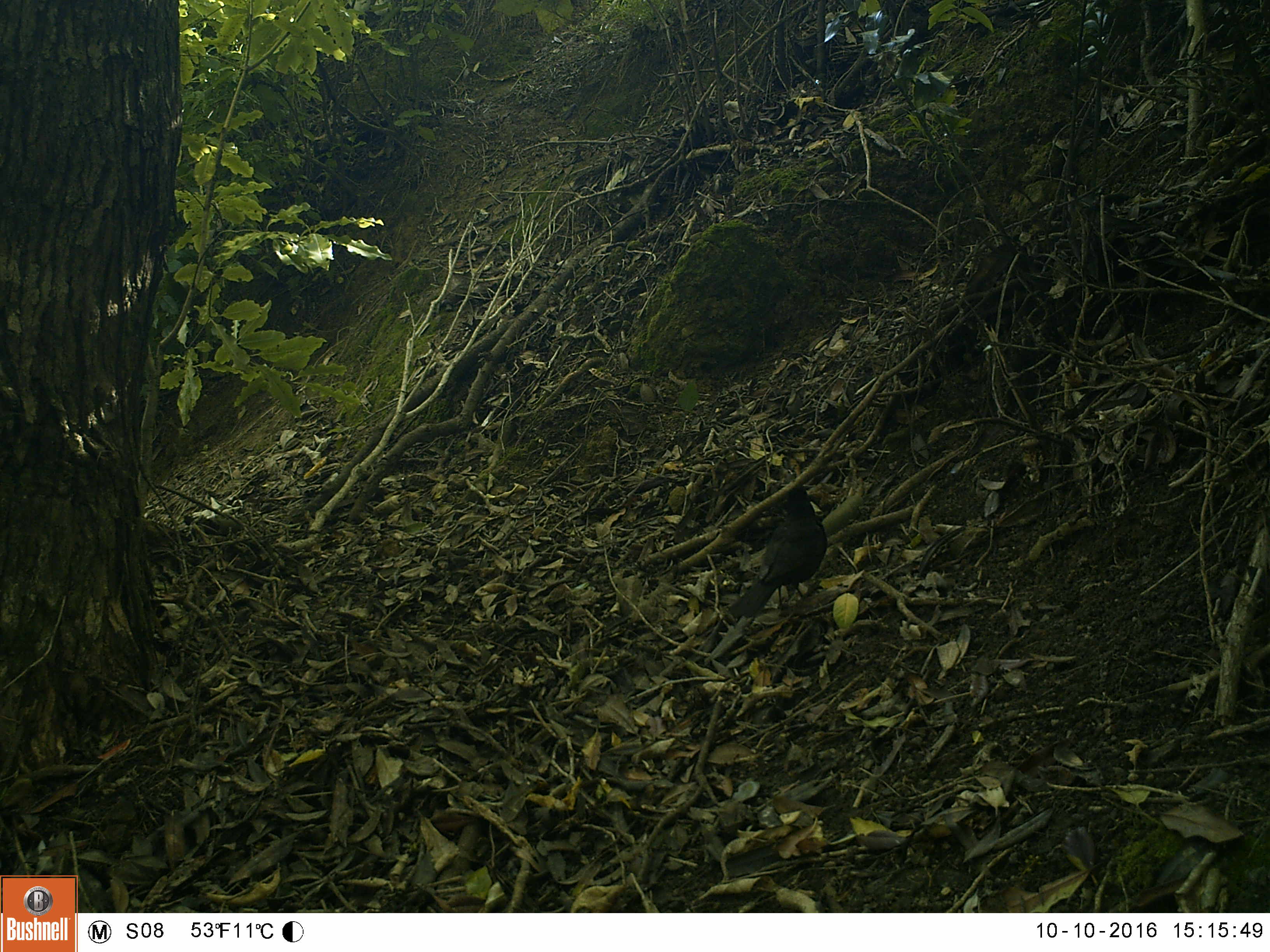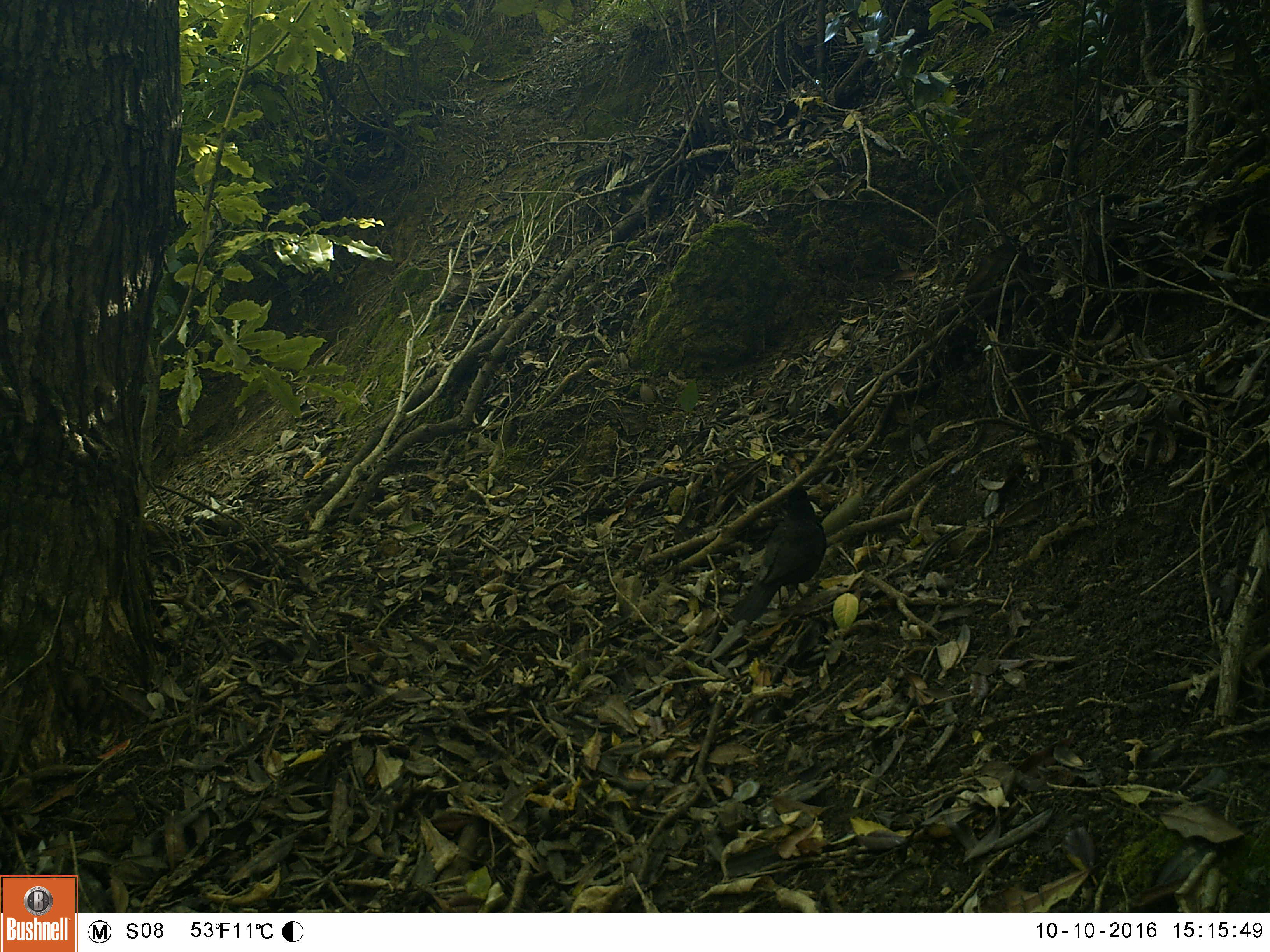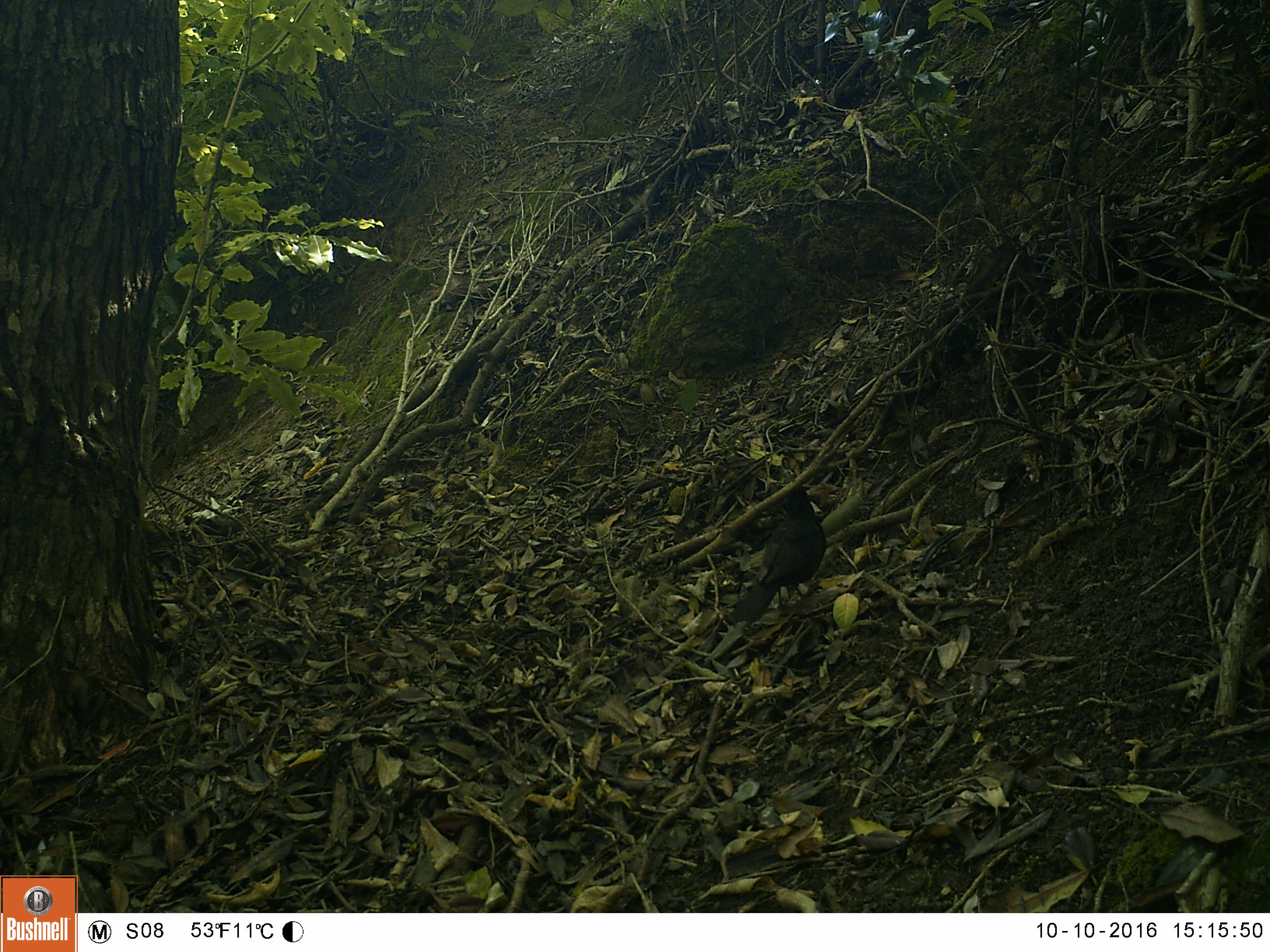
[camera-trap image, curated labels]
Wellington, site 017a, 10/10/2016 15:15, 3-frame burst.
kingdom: Animalia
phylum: Chordata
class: Aves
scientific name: Aves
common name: bird